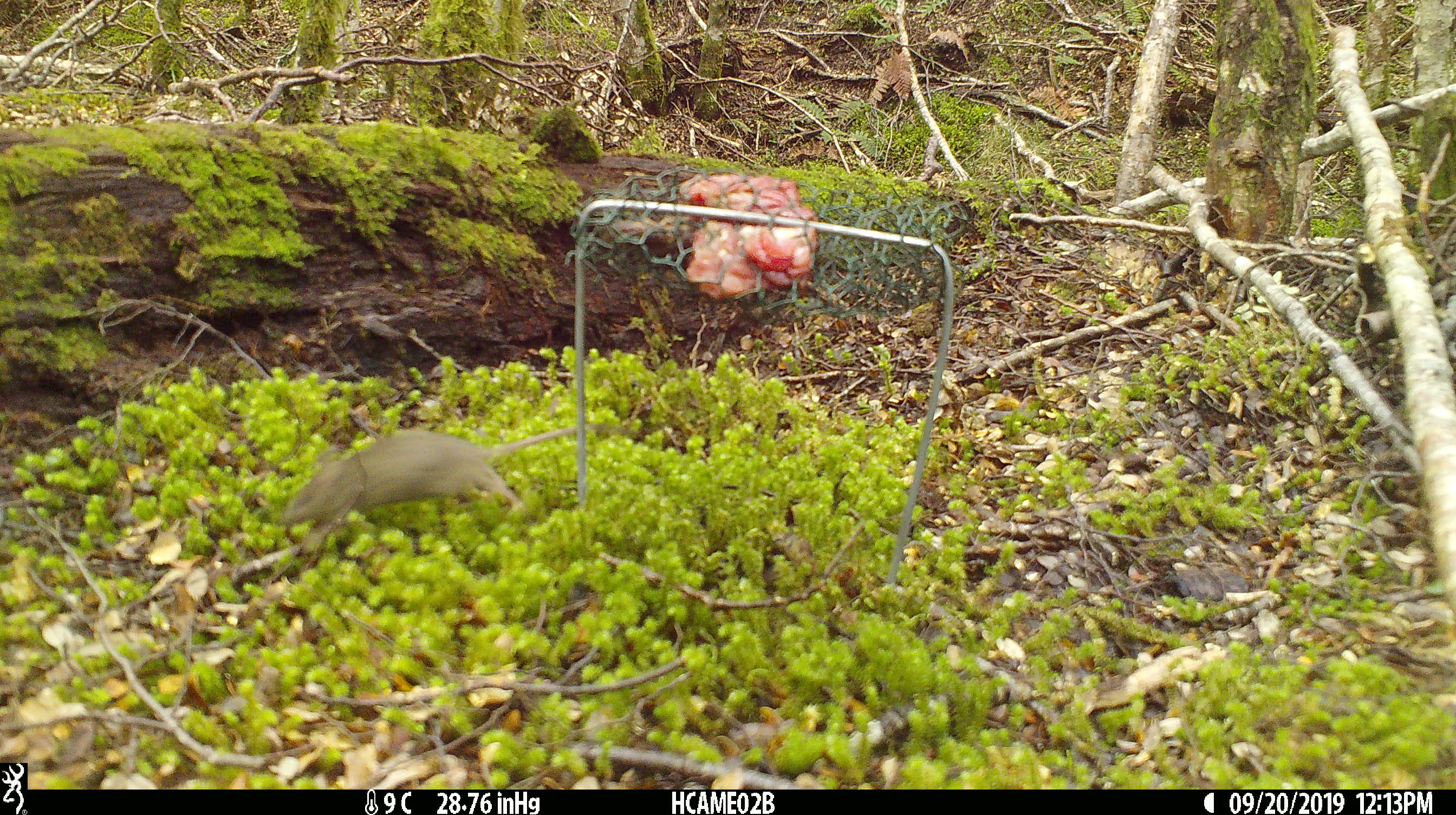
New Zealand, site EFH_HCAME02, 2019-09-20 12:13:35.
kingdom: Animalia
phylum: Chordata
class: Mammalia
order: Rodentia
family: Muridae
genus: Mus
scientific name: Mus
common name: mouse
Mouse (Mus).